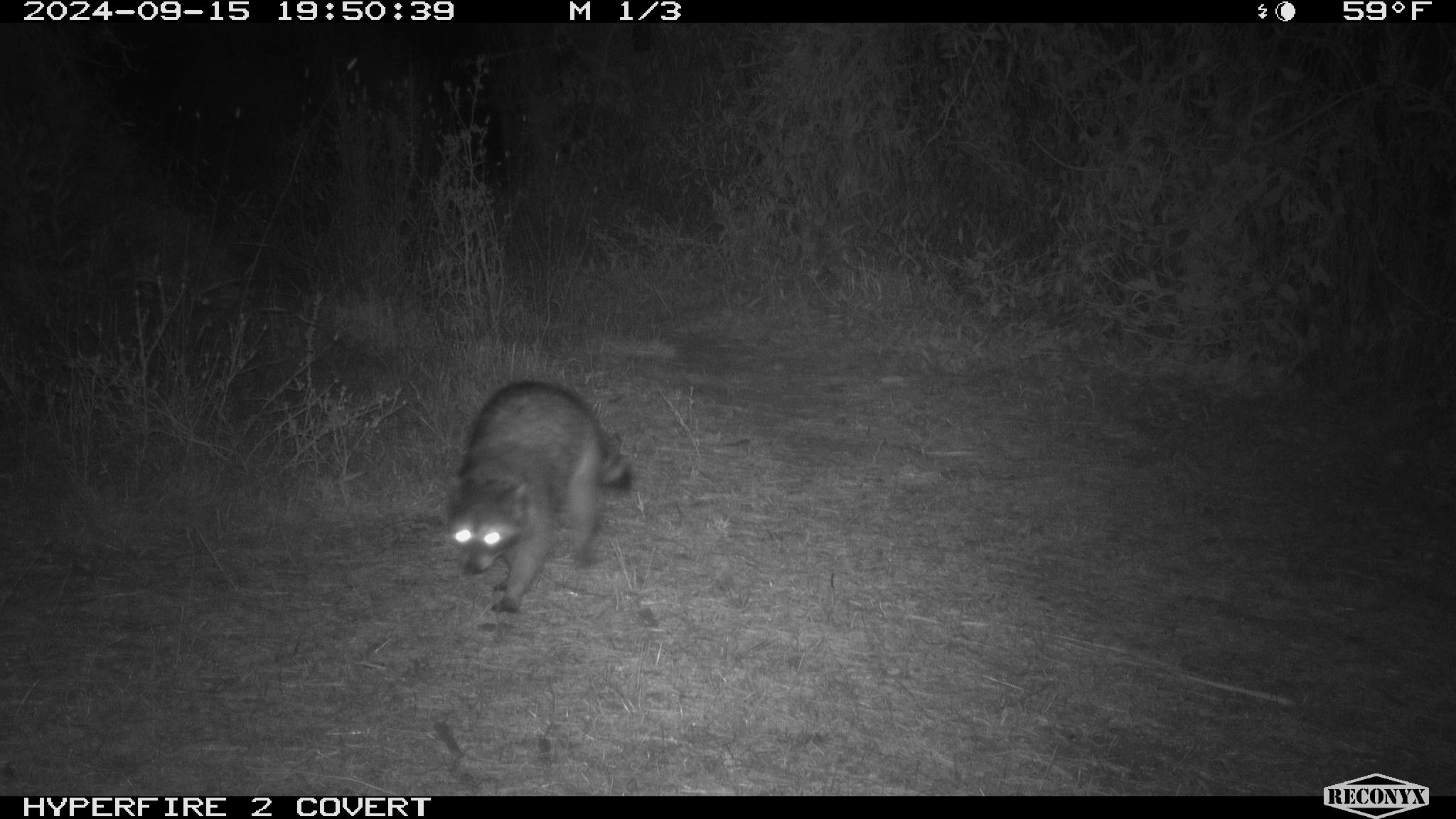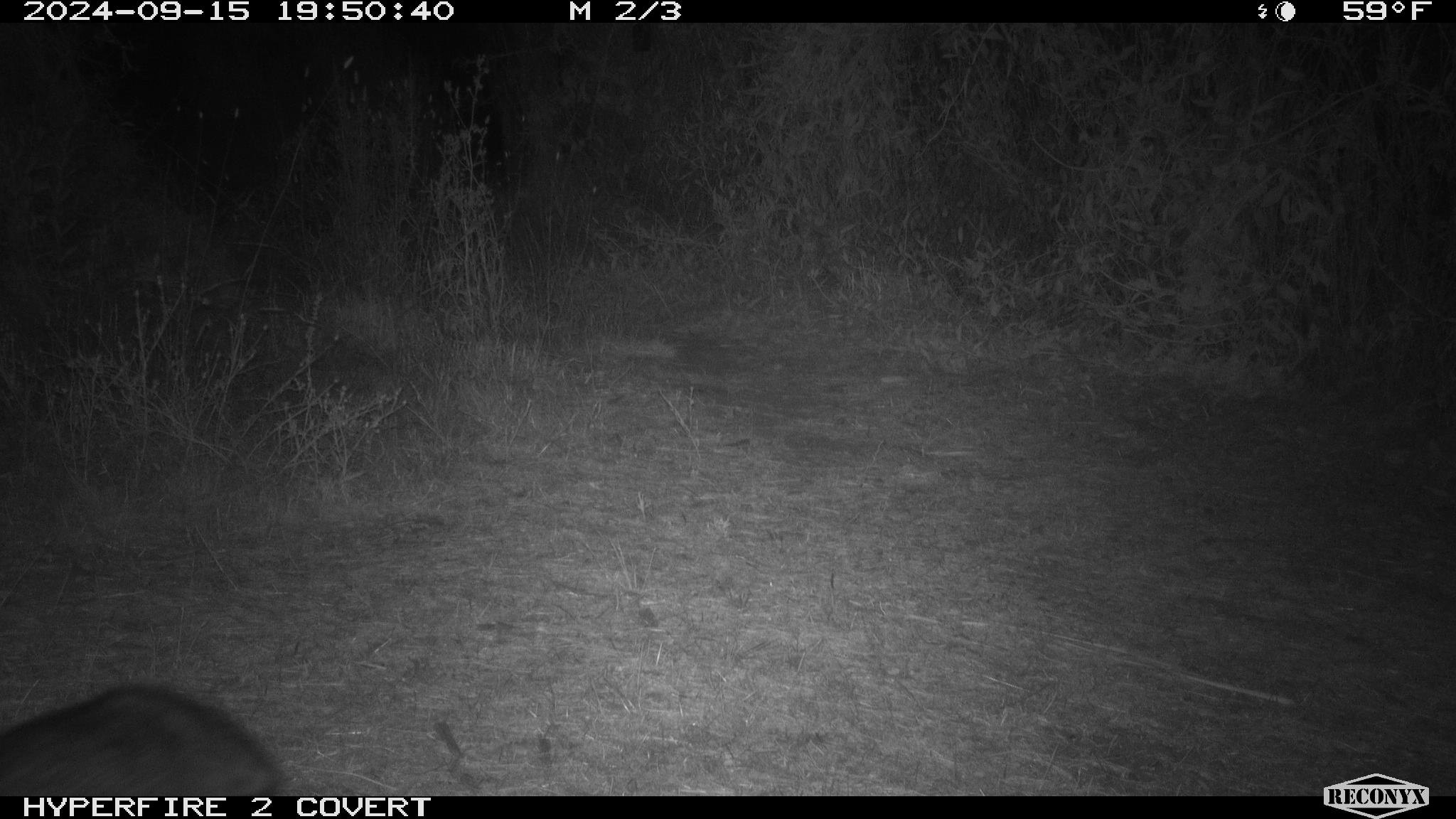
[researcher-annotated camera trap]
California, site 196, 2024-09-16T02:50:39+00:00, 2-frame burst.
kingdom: Animalia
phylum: Chordata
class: Mammalia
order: Carnivora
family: Procyonidae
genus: Procyon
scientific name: Procyon lotor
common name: raccoon